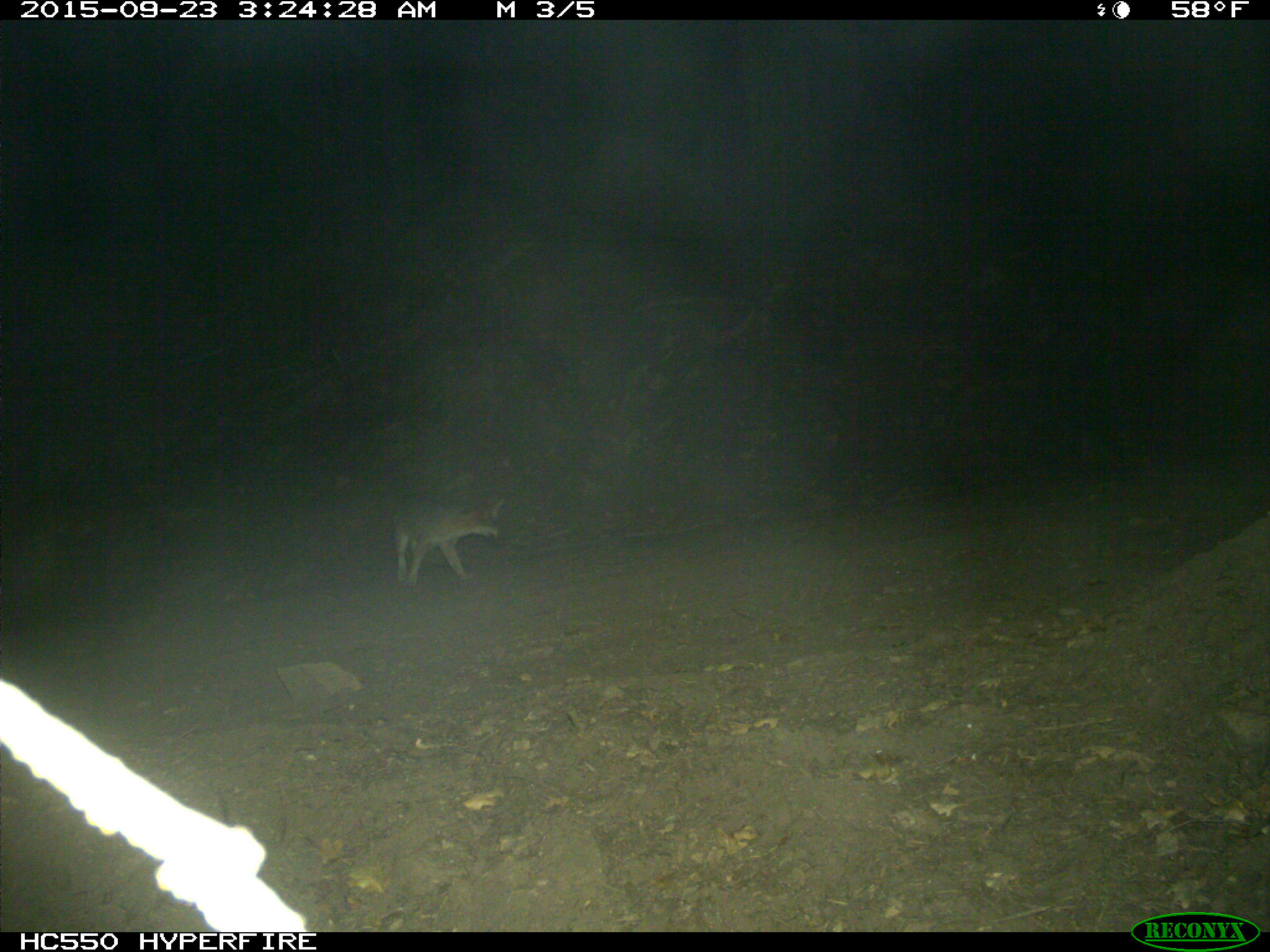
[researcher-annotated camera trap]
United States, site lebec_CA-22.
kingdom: Animalia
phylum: Chordata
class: Mammalia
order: Carnivora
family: Canidae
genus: Urocyon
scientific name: Urocyon cinereoargenteus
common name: gray fox